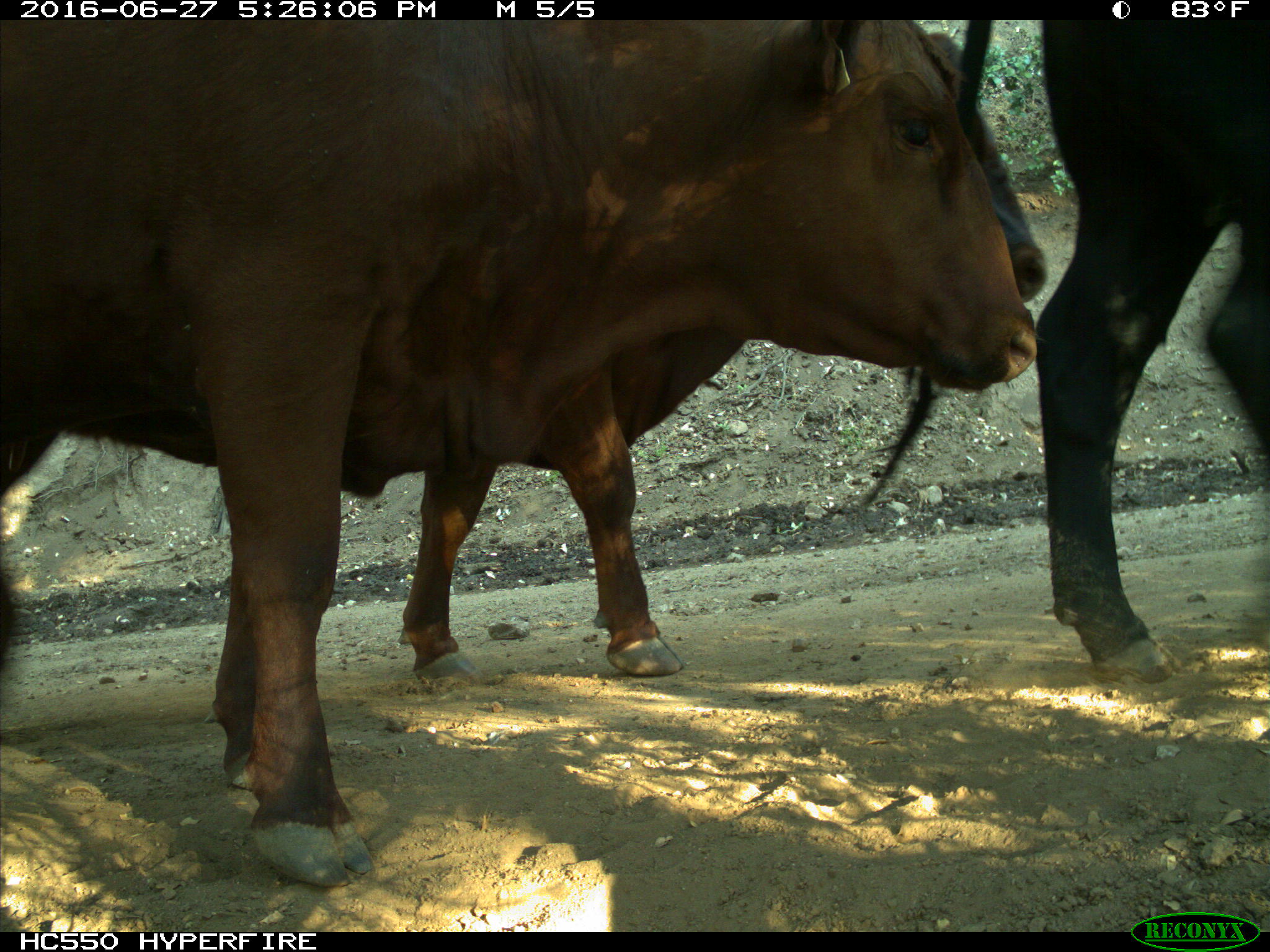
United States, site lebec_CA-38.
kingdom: Animalia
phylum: Chordata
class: Mammalia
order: Artiodactyla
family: Bovidae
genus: Bos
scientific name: Bos taurus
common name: domestic cow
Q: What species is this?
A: Bos taurus (domestic cow).